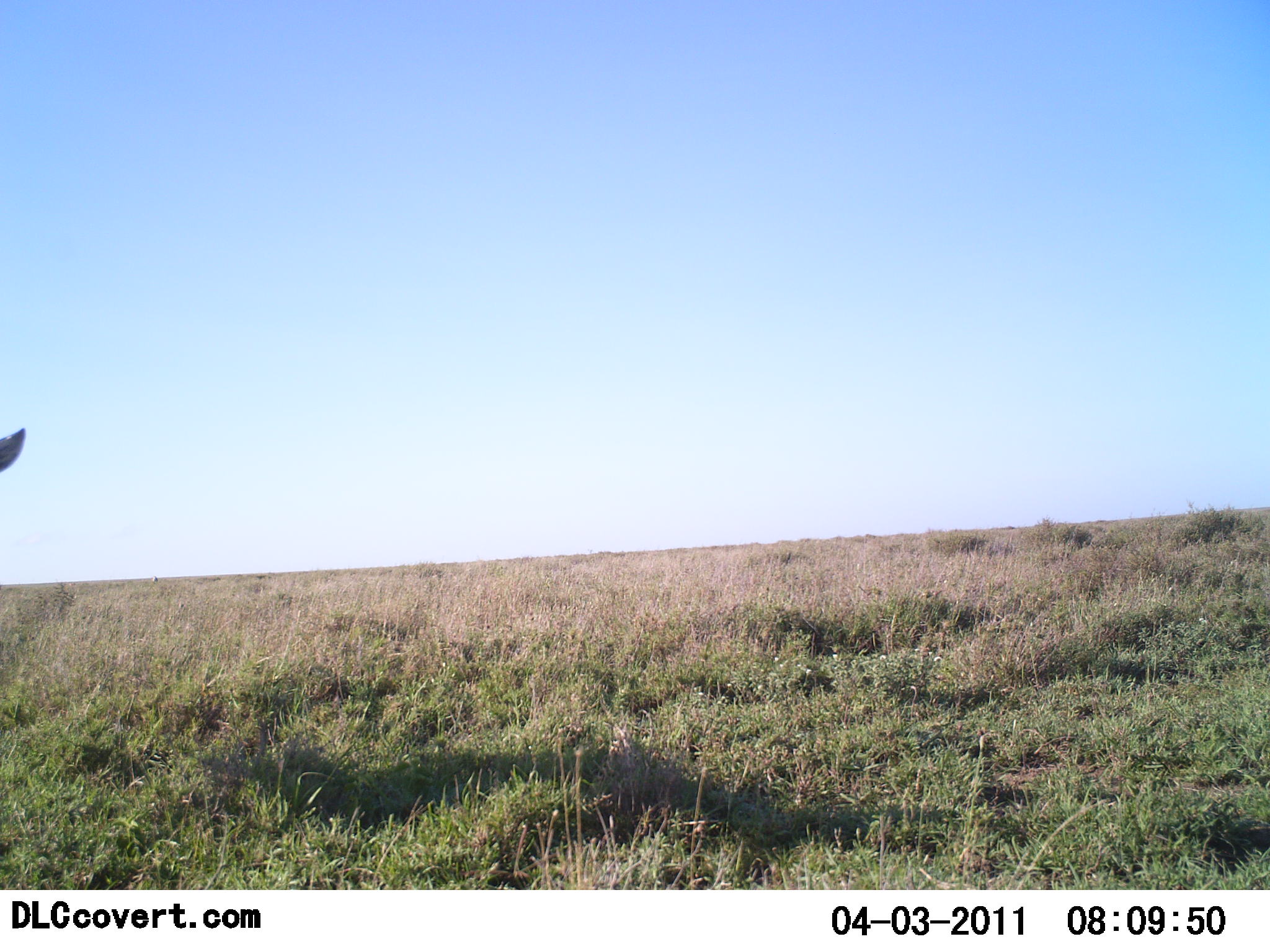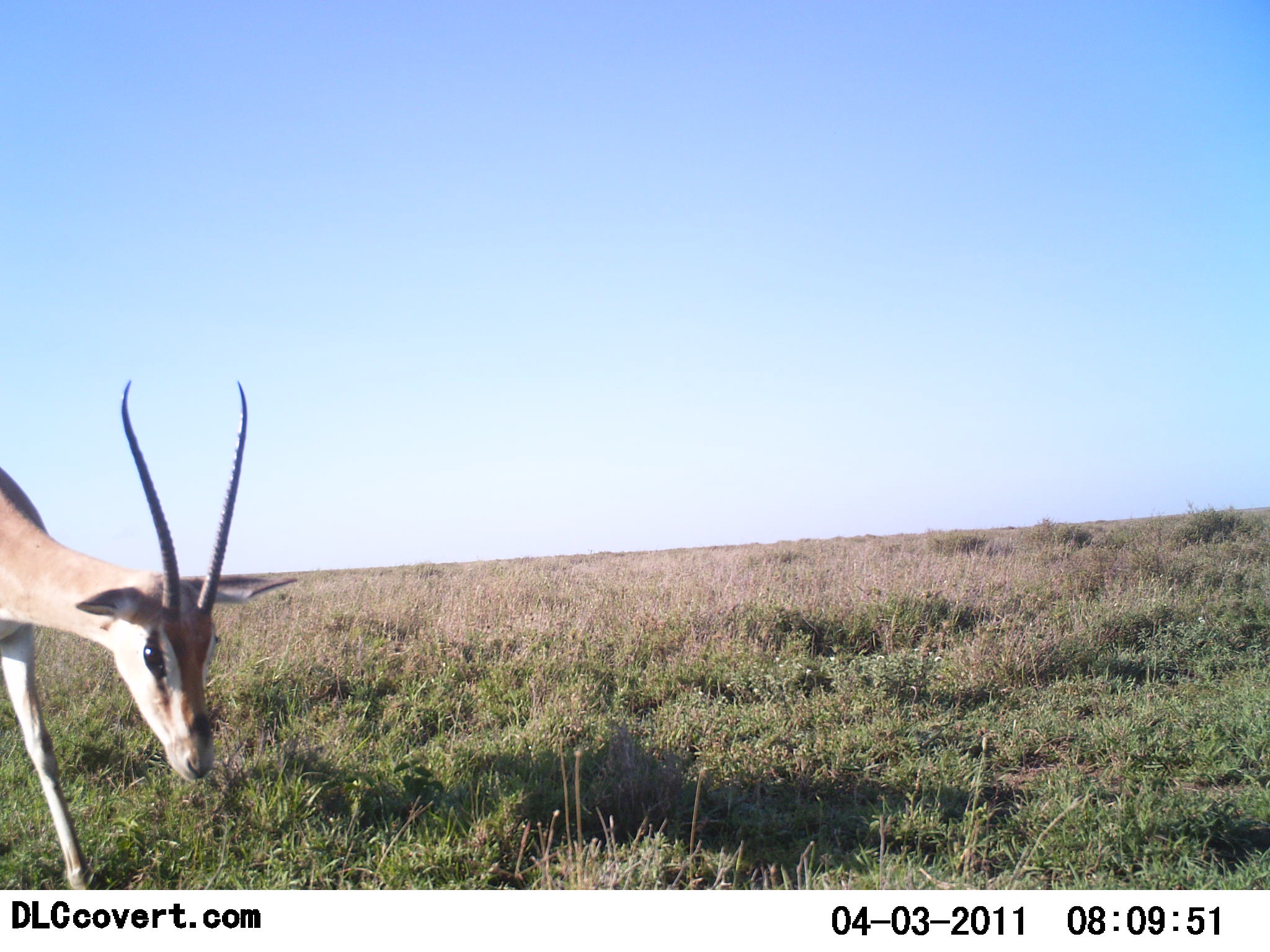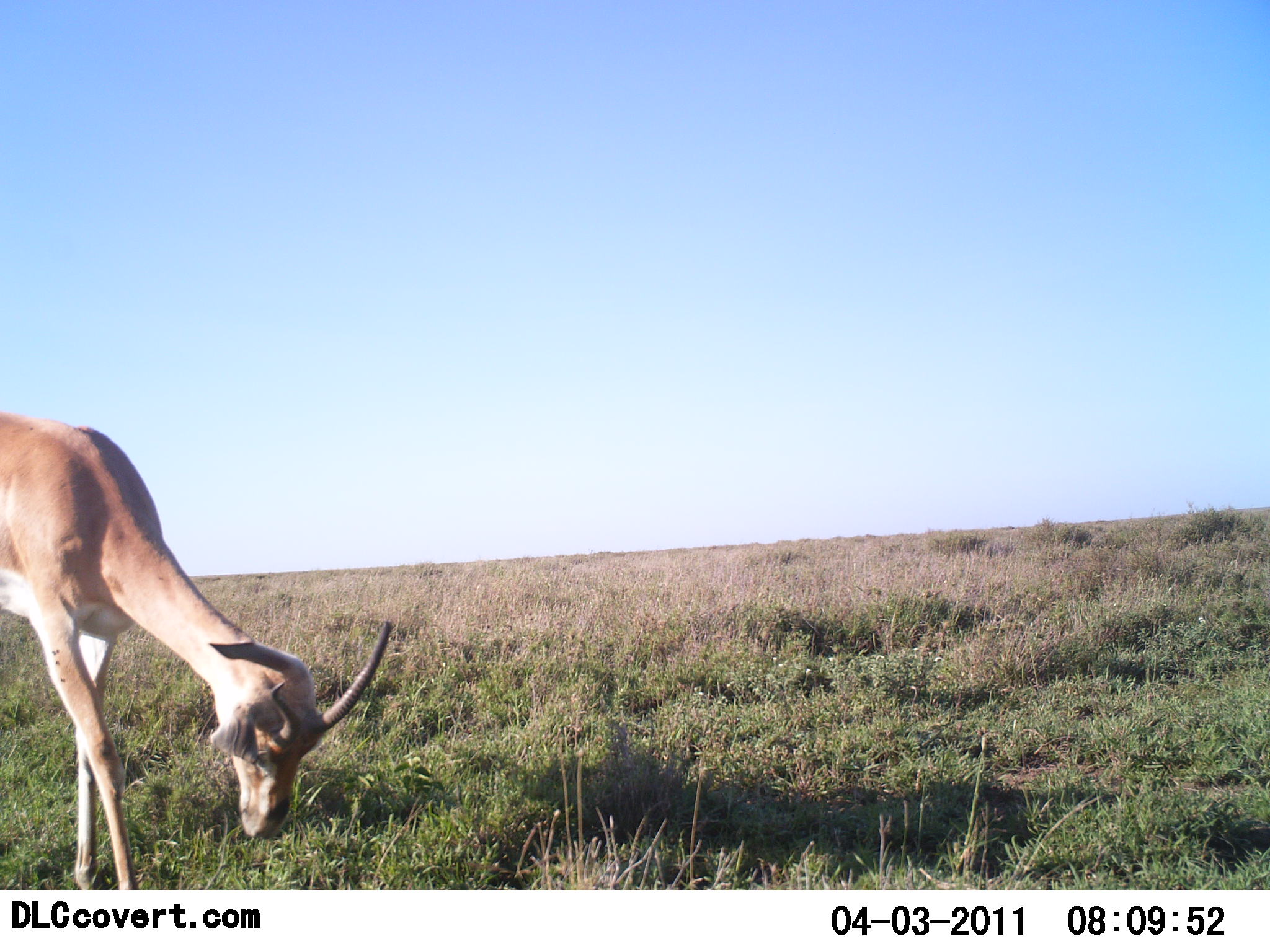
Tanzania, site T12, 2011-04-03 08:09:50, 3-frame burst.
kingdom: Animalia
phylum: Chordata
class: Mammalia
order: Artiodactyla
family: Bovidae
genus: Nanger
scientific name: Nanger granti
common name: grant's gazelle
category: gazellegrants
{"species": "gazellegrants (grant's gazelle) (Nanger granti)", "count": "1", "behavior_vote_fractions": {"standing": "0%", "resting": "0%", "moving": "70%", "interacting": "0%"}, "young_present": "0%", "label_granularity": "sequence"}